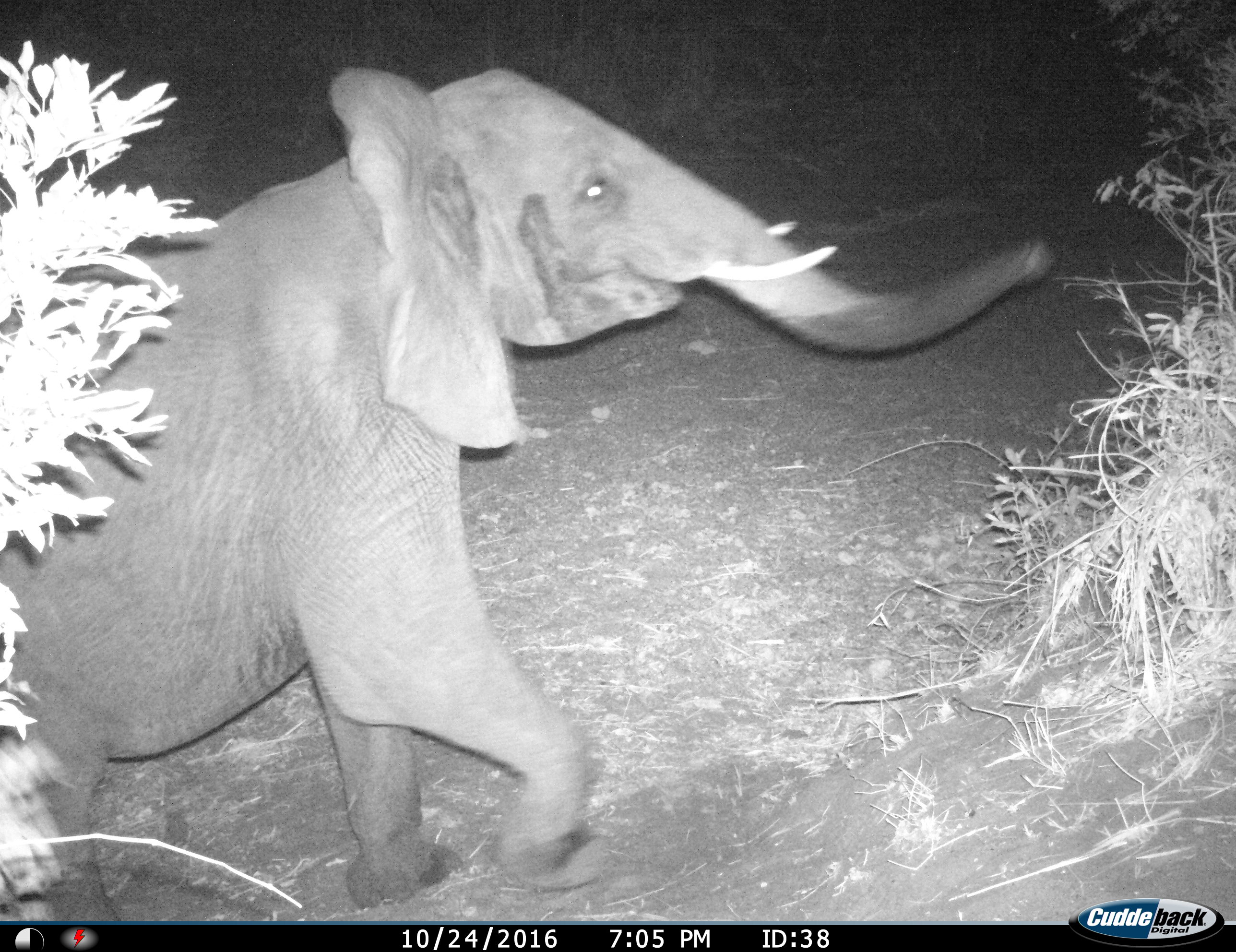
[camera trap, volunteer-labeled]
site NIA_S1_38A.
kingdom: Animalia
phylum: Chordata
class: Mammalia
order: Proboscidea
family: Elephantidae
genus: Loxodonta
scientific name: Loxodonta africana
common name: african bush elephant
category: elephant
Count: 1.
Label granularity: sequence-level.